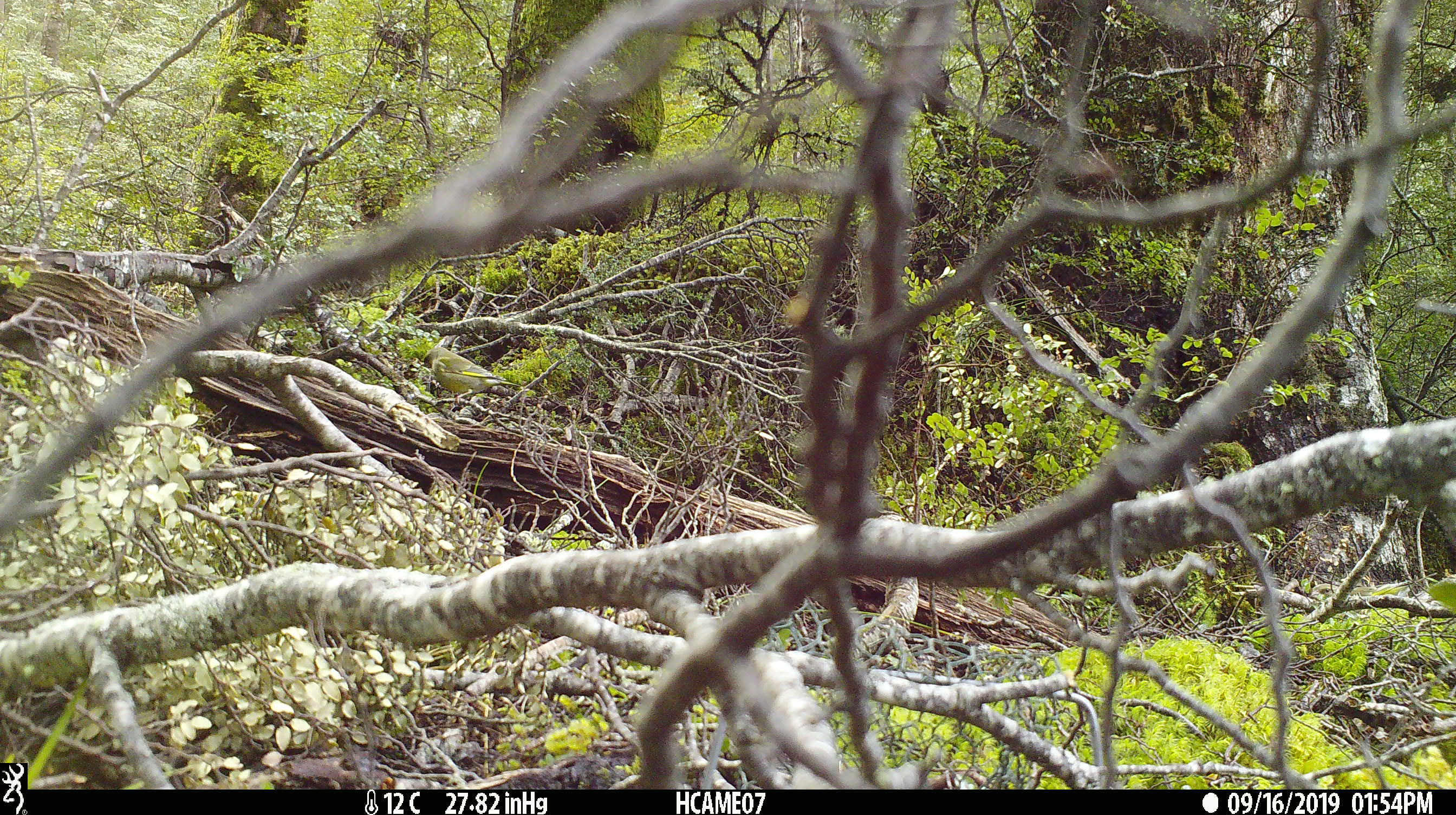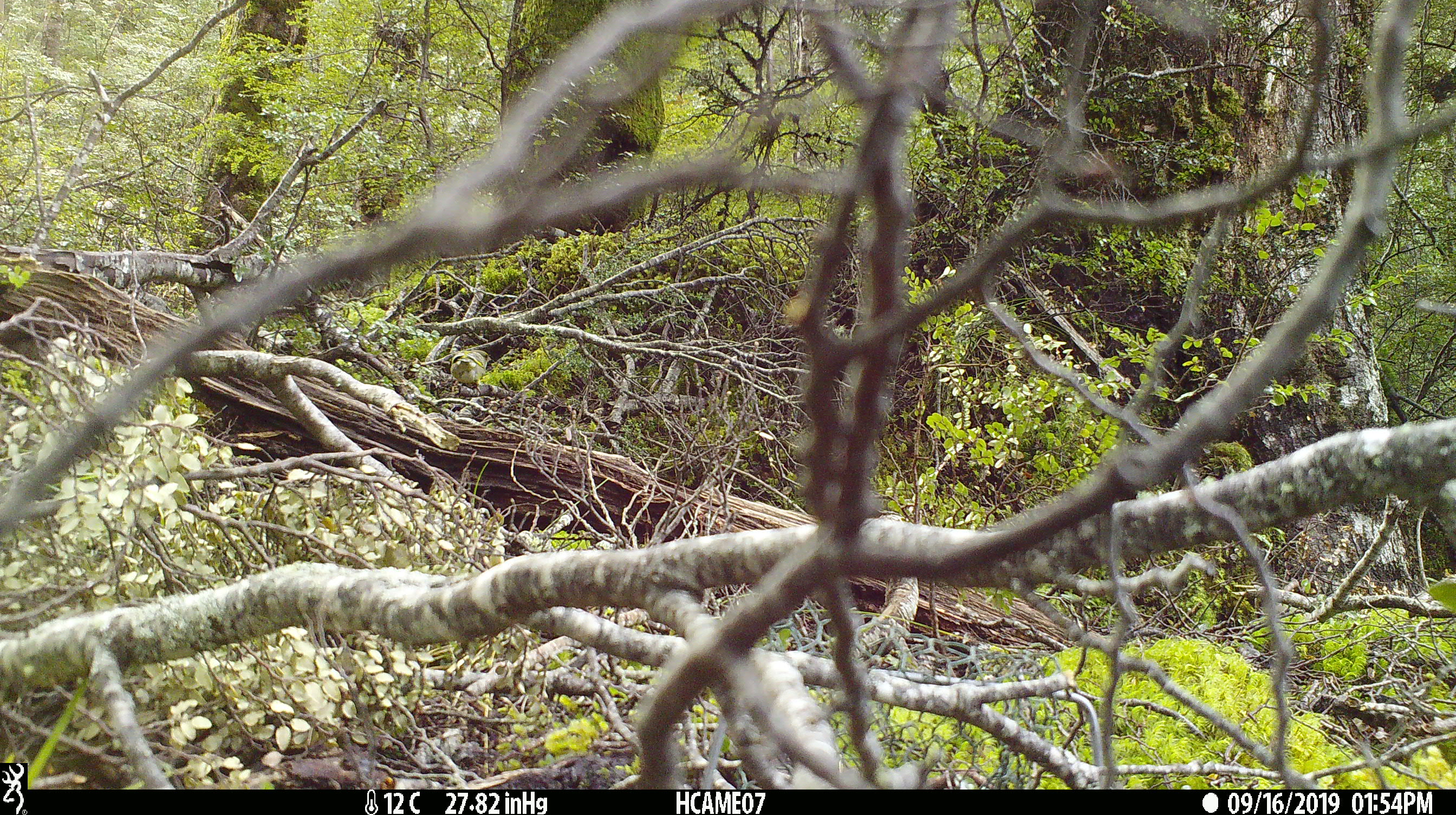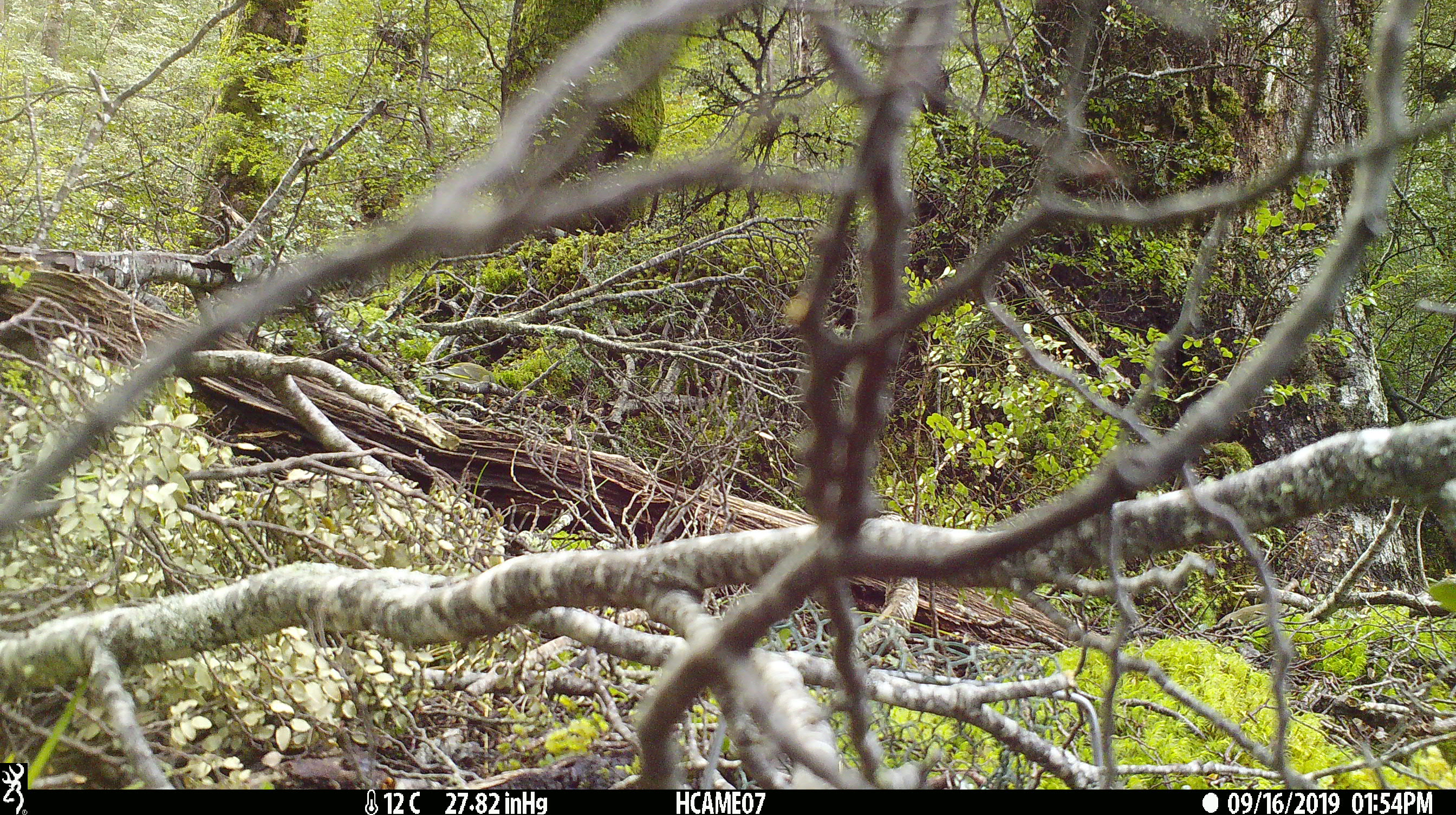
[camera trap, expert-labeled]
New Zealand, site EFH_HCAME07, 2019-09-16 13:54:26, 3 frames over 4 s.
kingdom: Animalia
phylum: Chordata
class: Aves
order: Passeriformes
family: Fringillidae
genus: Chloris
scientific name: Chloris chloris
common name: greenfinch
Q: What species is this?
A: Greenfinch (Chloris chloris).